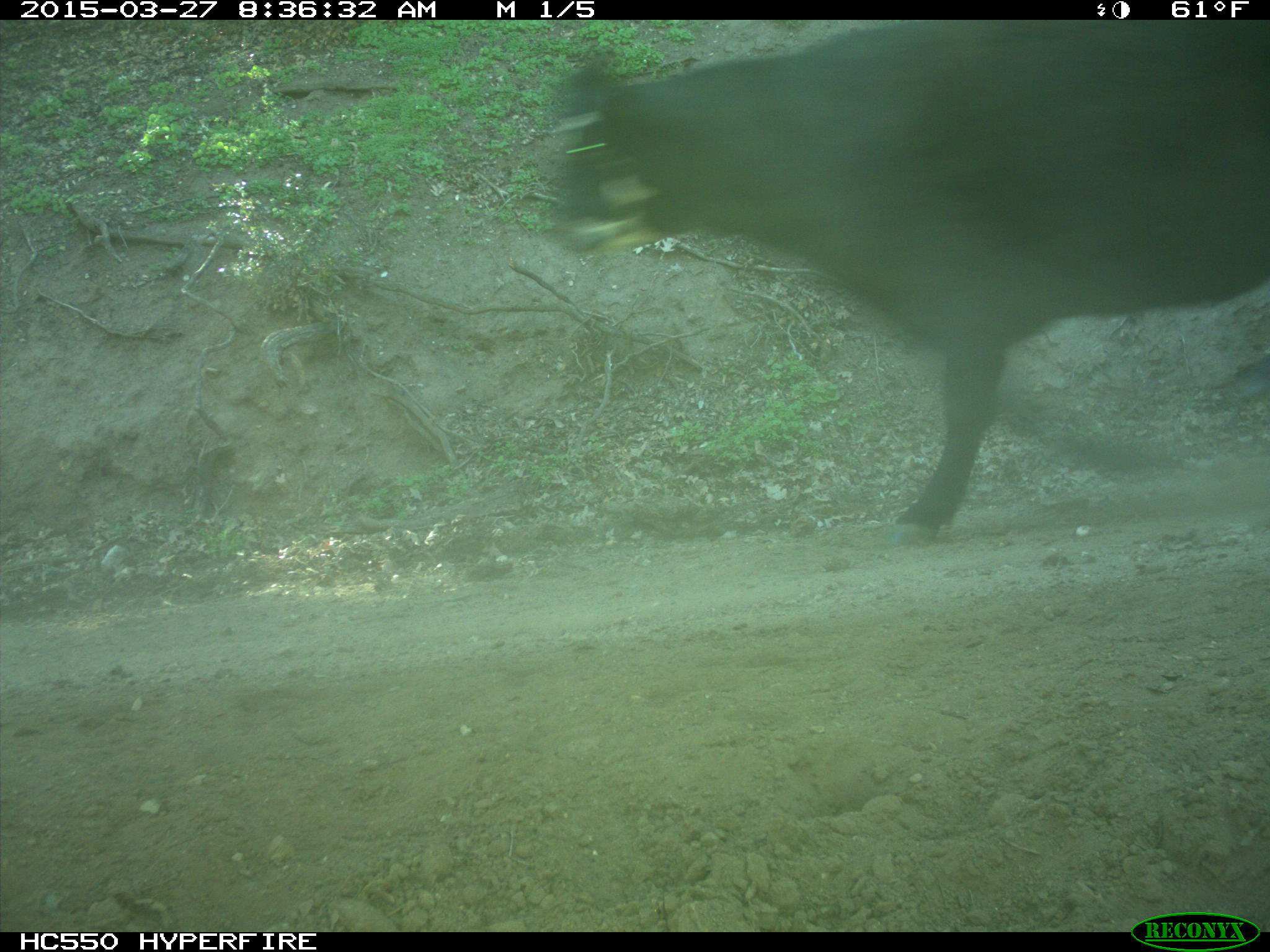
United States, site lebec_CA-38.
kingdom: Animalia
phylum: Chordata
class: Mammalia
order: Artiodactyla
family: Bovidae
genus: Bos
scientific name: Bos taurus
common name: domestic cow